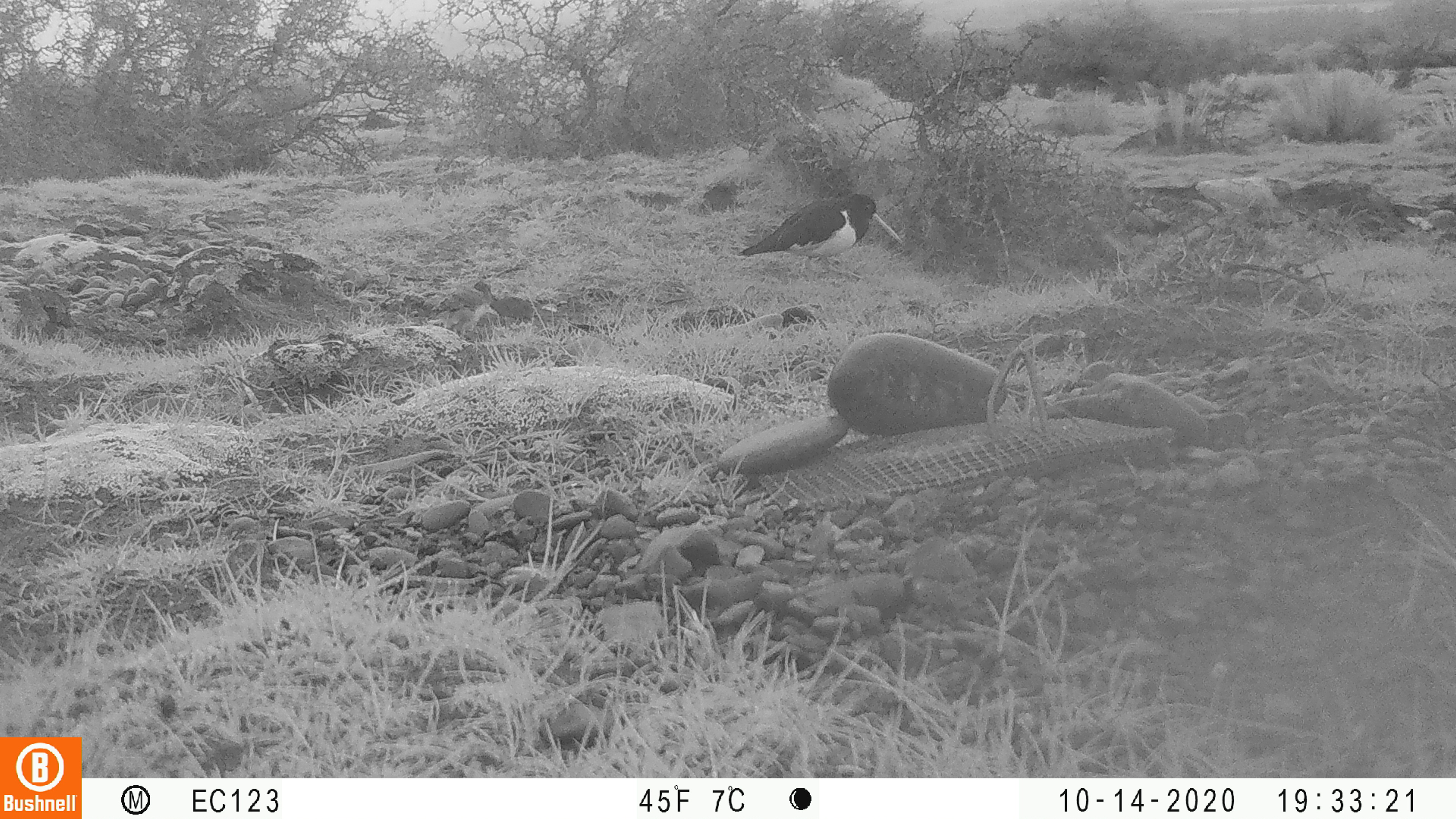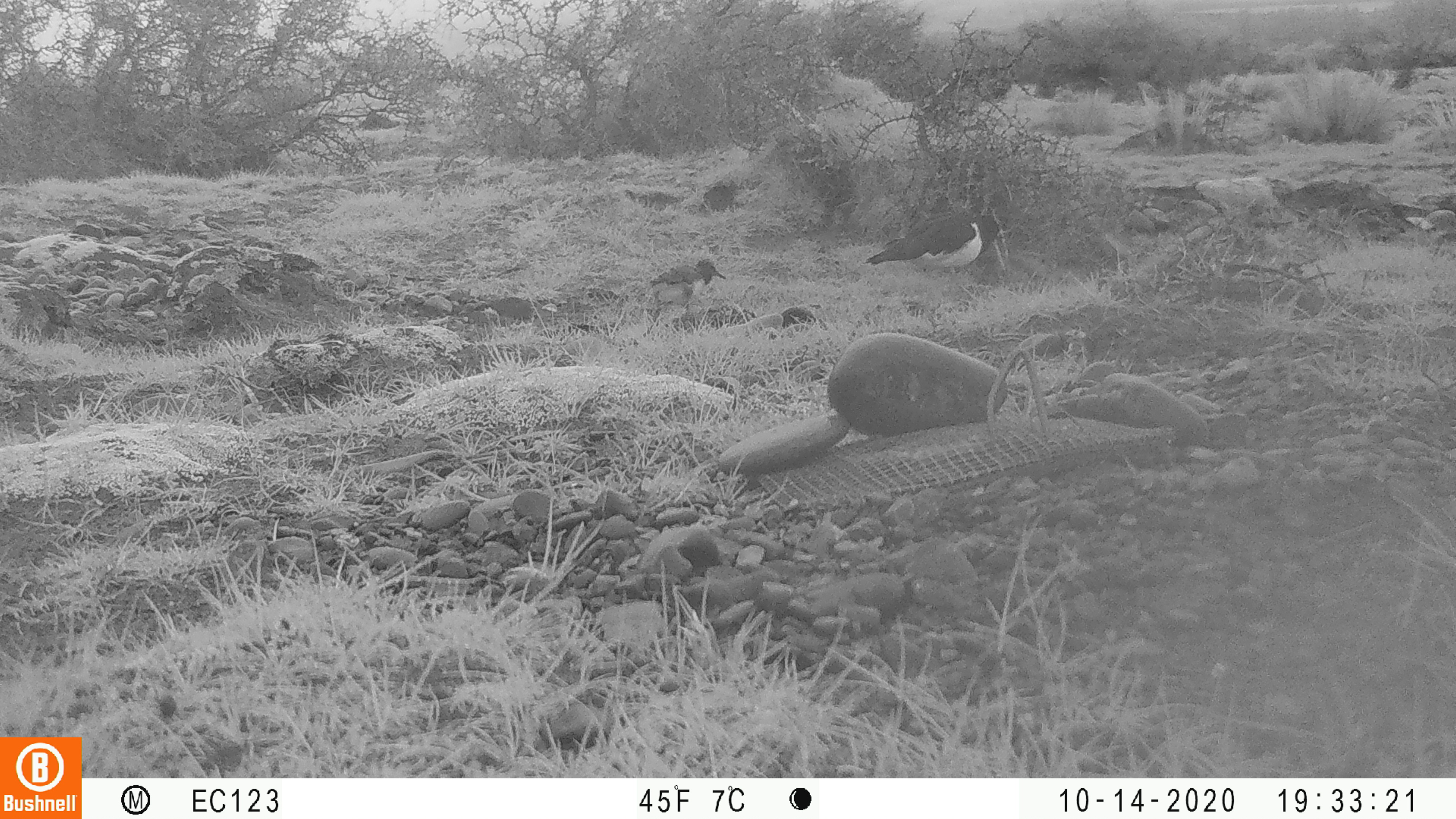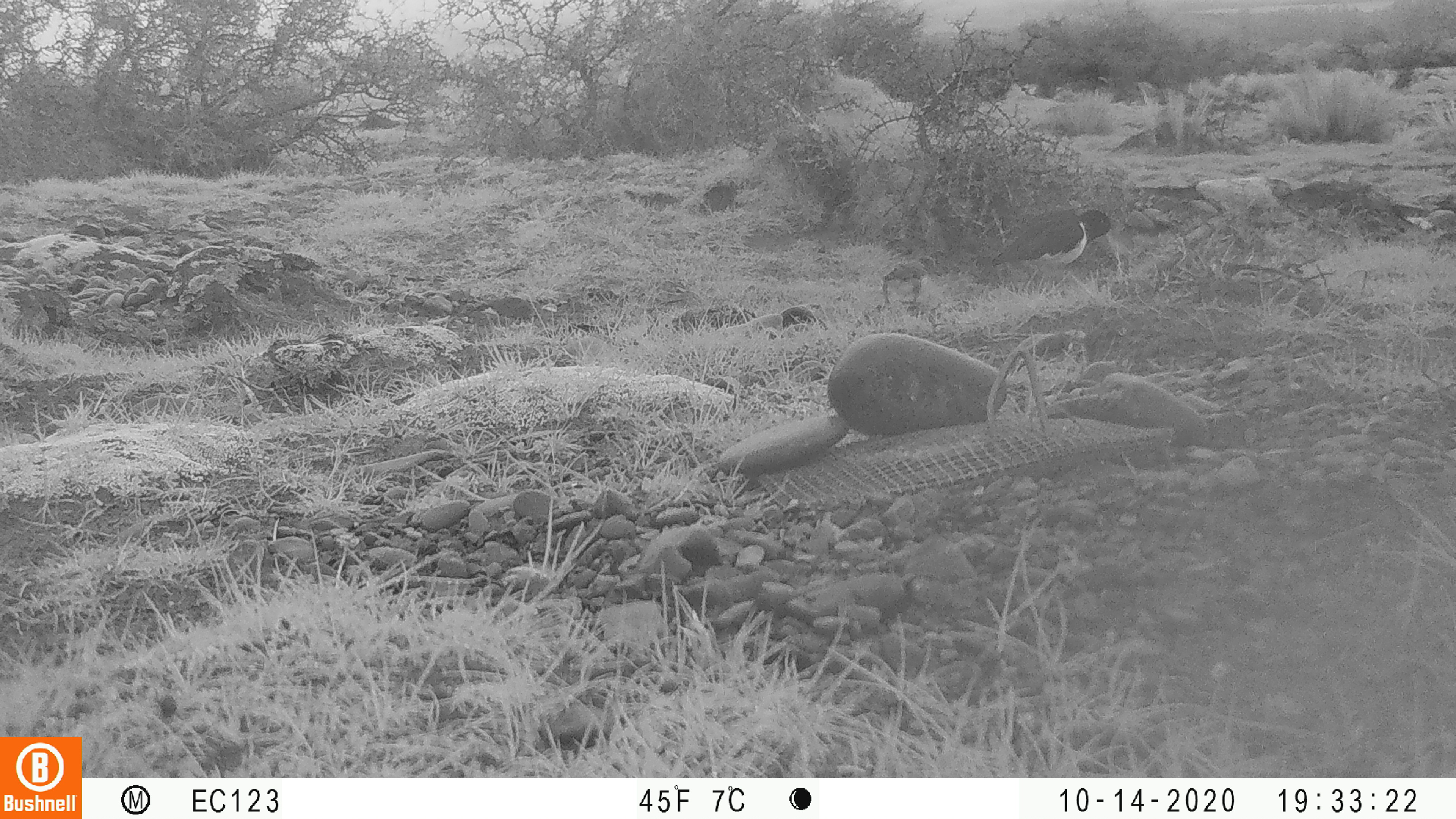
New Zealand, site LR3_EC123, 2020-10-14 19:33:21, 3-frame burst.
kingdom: Animalia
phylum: Chordata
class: Aves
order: Charadriiformes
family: Haematopodidae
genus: Haematopus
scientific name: Haematopus unicolor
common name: variable oystercatcher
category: oystercatcher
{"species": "oystercatcher (variable oystercatcher) (Haematopus unicolor)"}